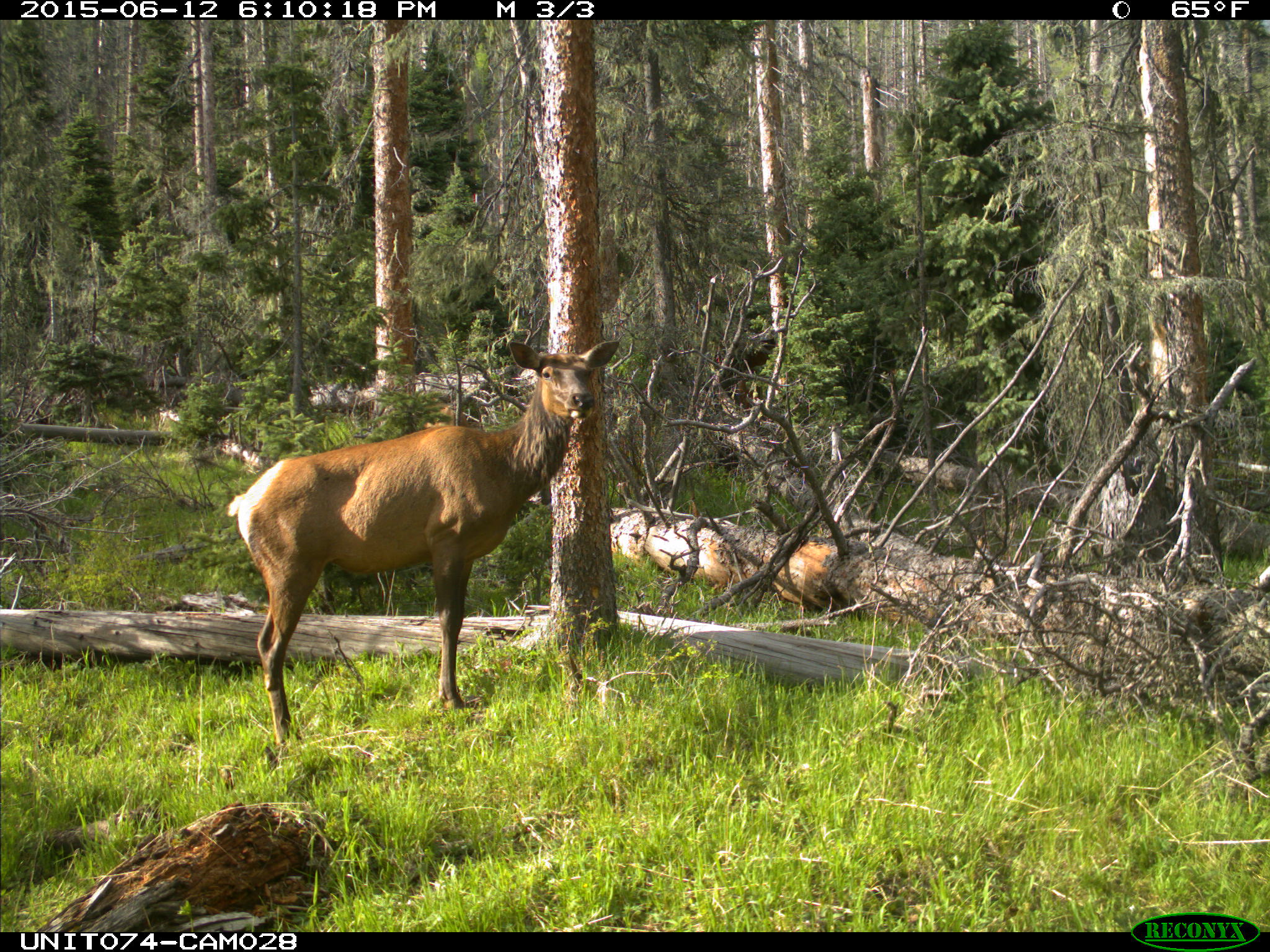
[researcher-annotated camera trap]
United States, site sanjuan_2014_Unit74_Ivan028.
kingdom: Animalia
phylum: Chordata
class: Mammalia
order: Artiodactyla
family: Cervidae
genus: Cervus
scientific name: Cervus elaphus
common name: red deer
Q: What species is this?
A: Cervus elaphus (red deer).